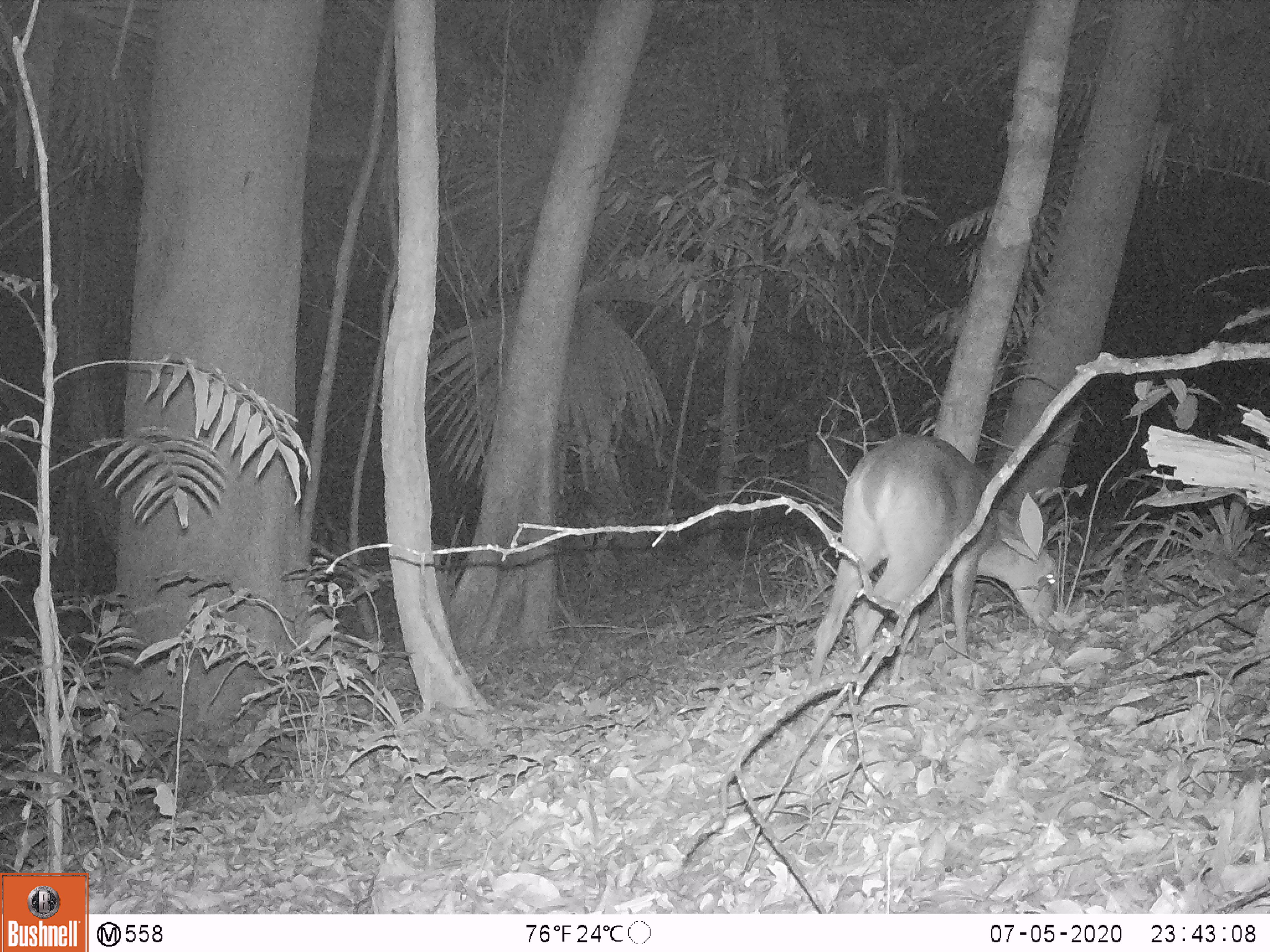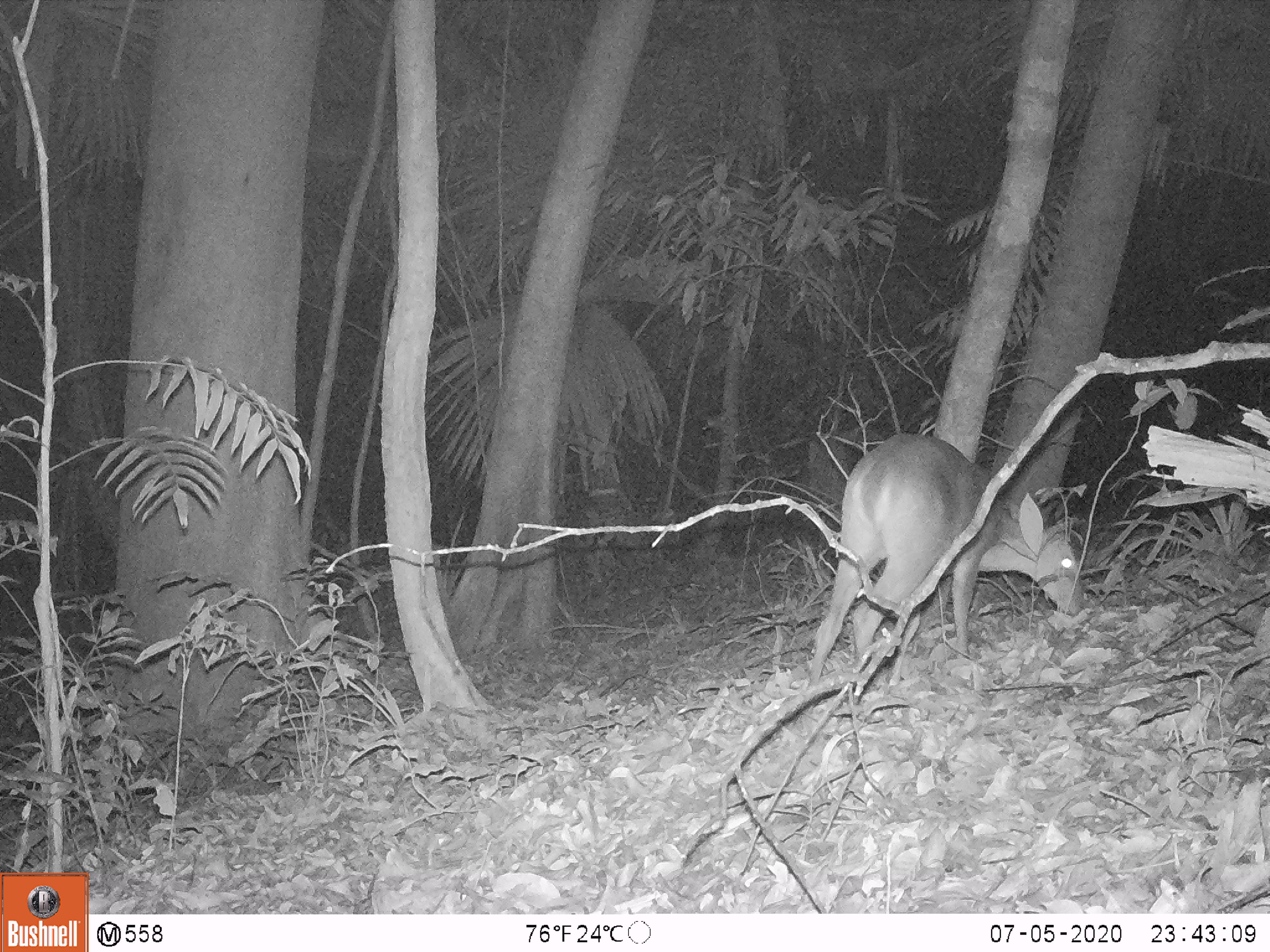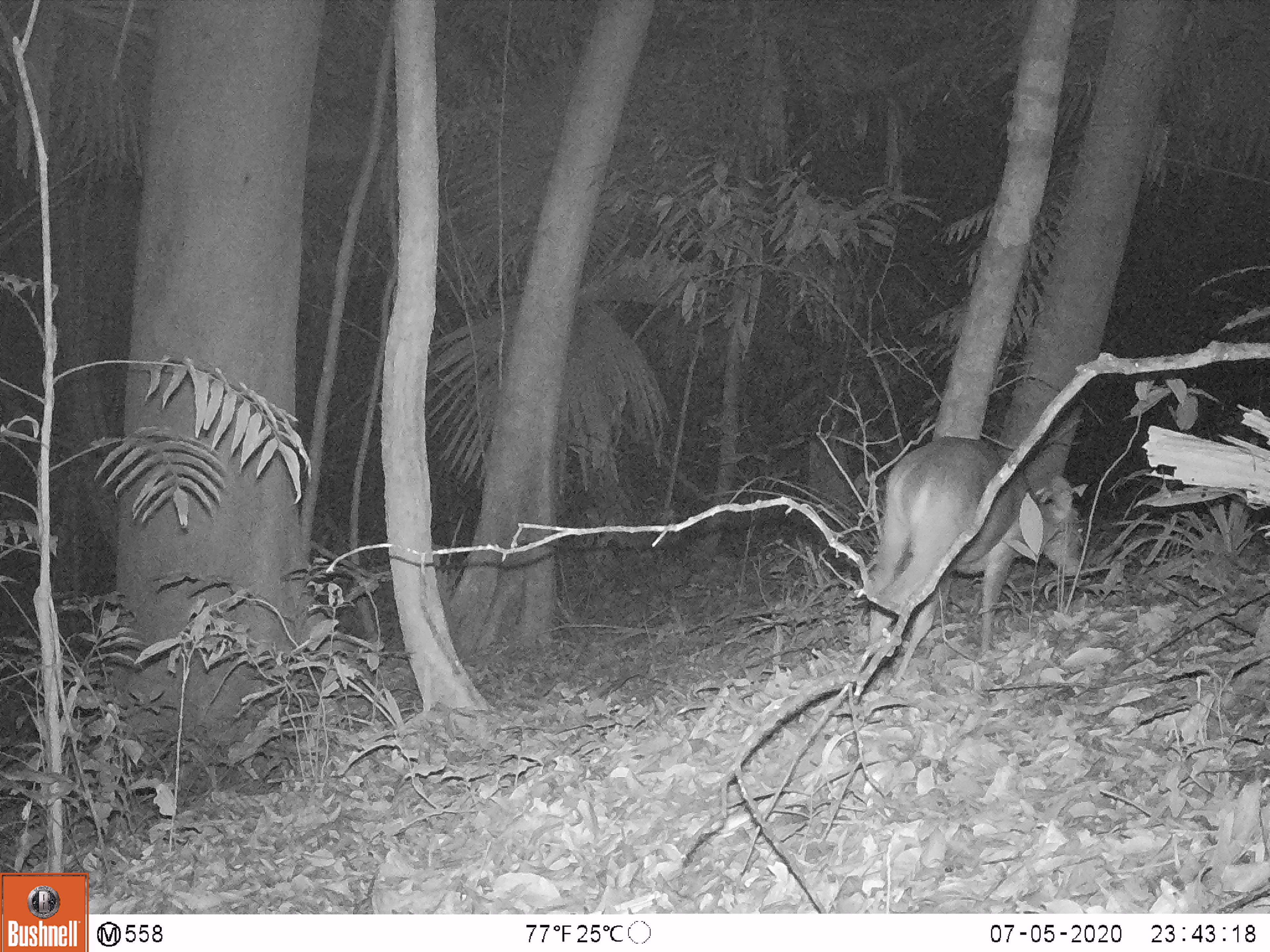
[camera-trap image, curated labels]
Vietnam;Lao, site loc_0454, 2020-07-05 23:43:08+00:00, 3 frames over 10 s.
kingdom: Animalia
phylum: Chordata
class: Mammalia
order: Artiodactyla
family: Cervidae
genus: Muntiacus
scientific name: Muntiacus vuquangensis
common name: large-antlered muntjac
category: large antlered muntjac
Large antlered muntjac (large-antlered muntjac) (Muntiacus vuquangensis). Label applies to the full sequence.